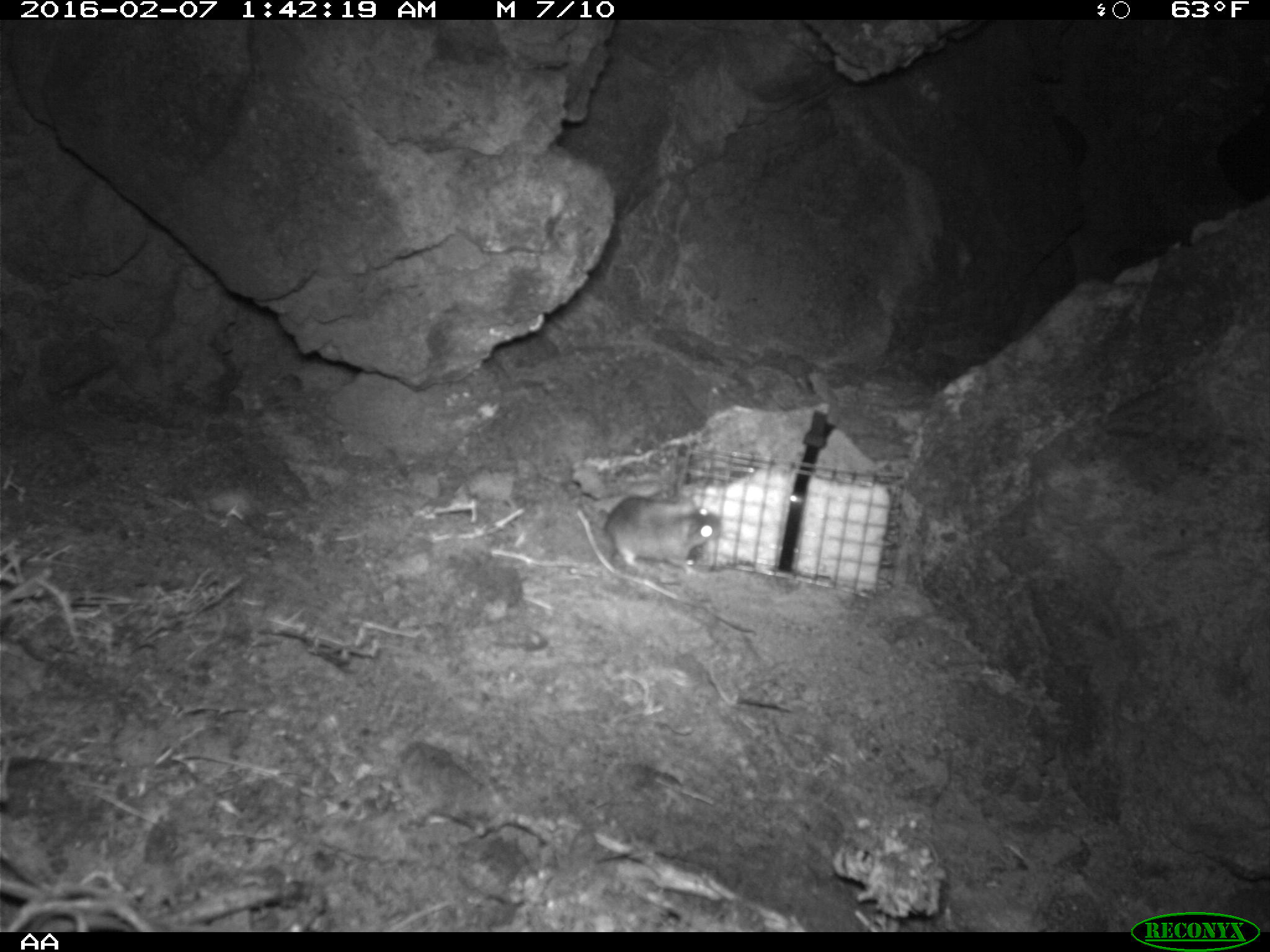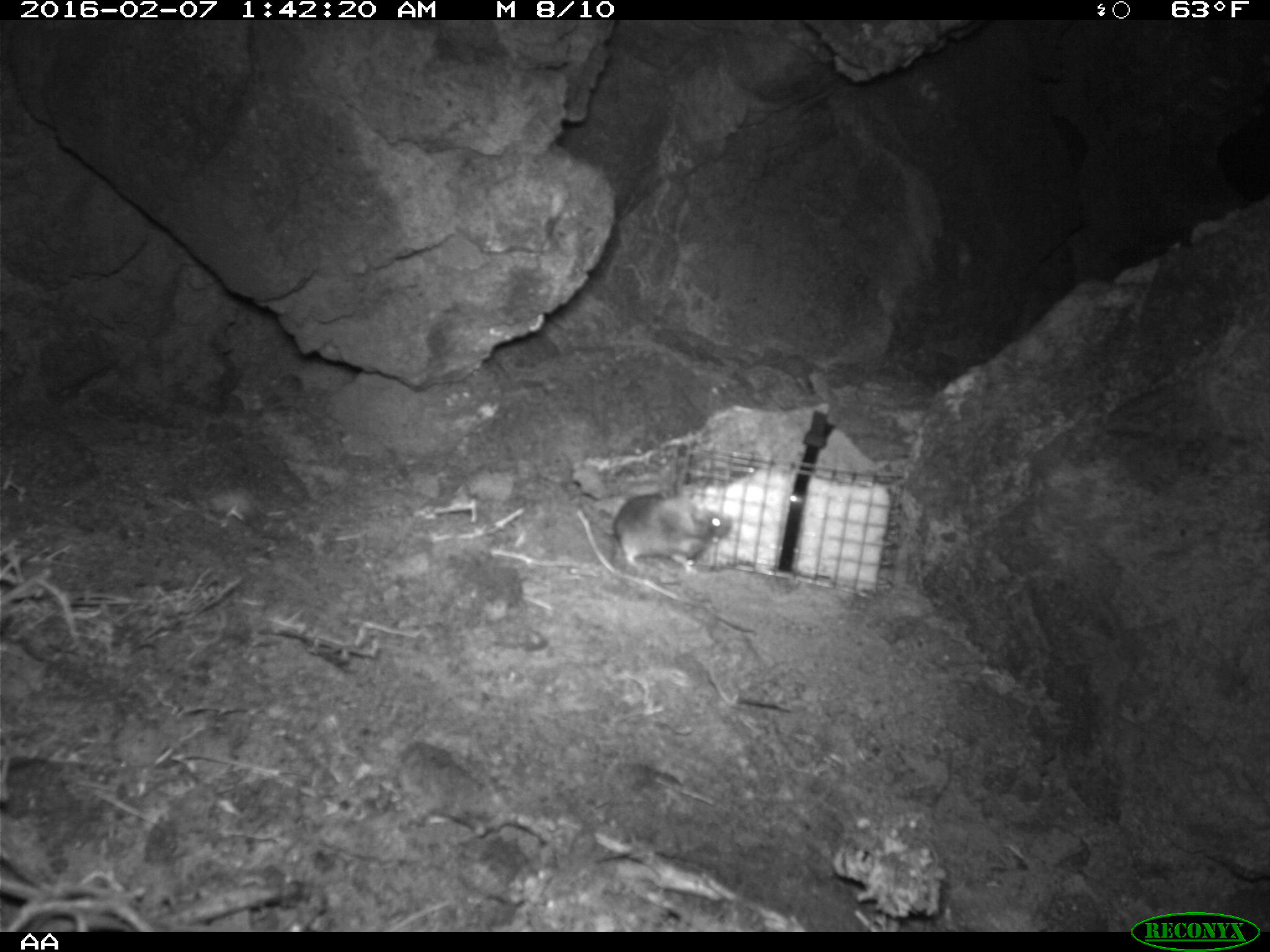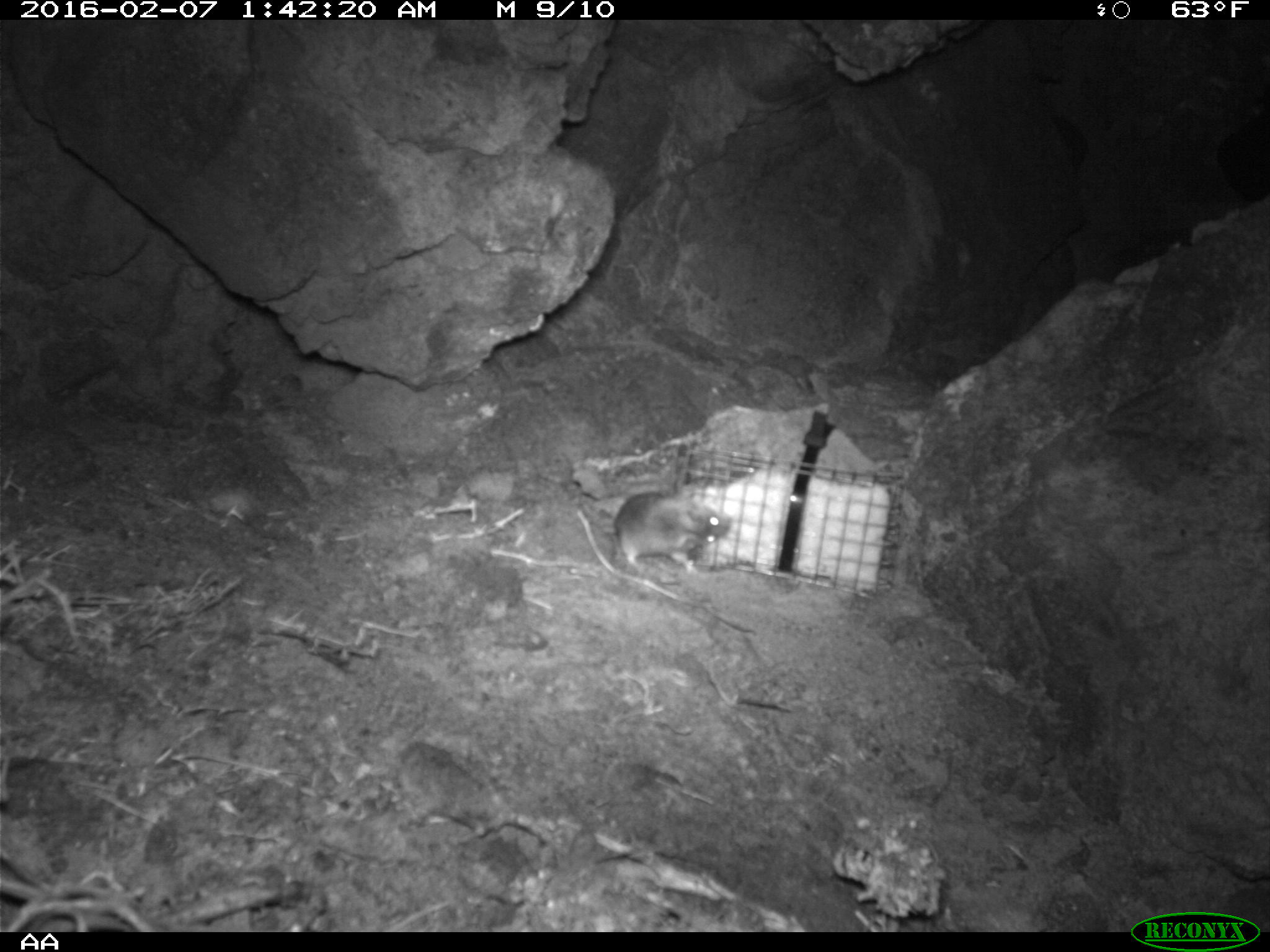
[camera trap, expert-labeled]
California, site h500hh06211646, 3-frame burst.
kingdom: Animalia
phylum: Chordata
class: Mammalia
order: Rodentia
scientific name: Rodentia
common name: rodent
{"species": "rodent (Rodentia)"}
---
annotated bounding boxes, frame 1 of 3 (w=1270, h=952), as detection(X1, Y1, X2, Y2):
rodent: detection(603, 496, 720, 576)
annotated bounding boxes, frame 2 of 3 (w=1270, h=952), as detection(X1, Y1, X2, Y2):
rodent: detection(612, 491, 730, 586)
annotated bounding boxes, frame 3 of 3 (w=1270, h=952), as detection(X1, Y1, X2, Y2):
rodent: detection(606, 493, 730, 572)